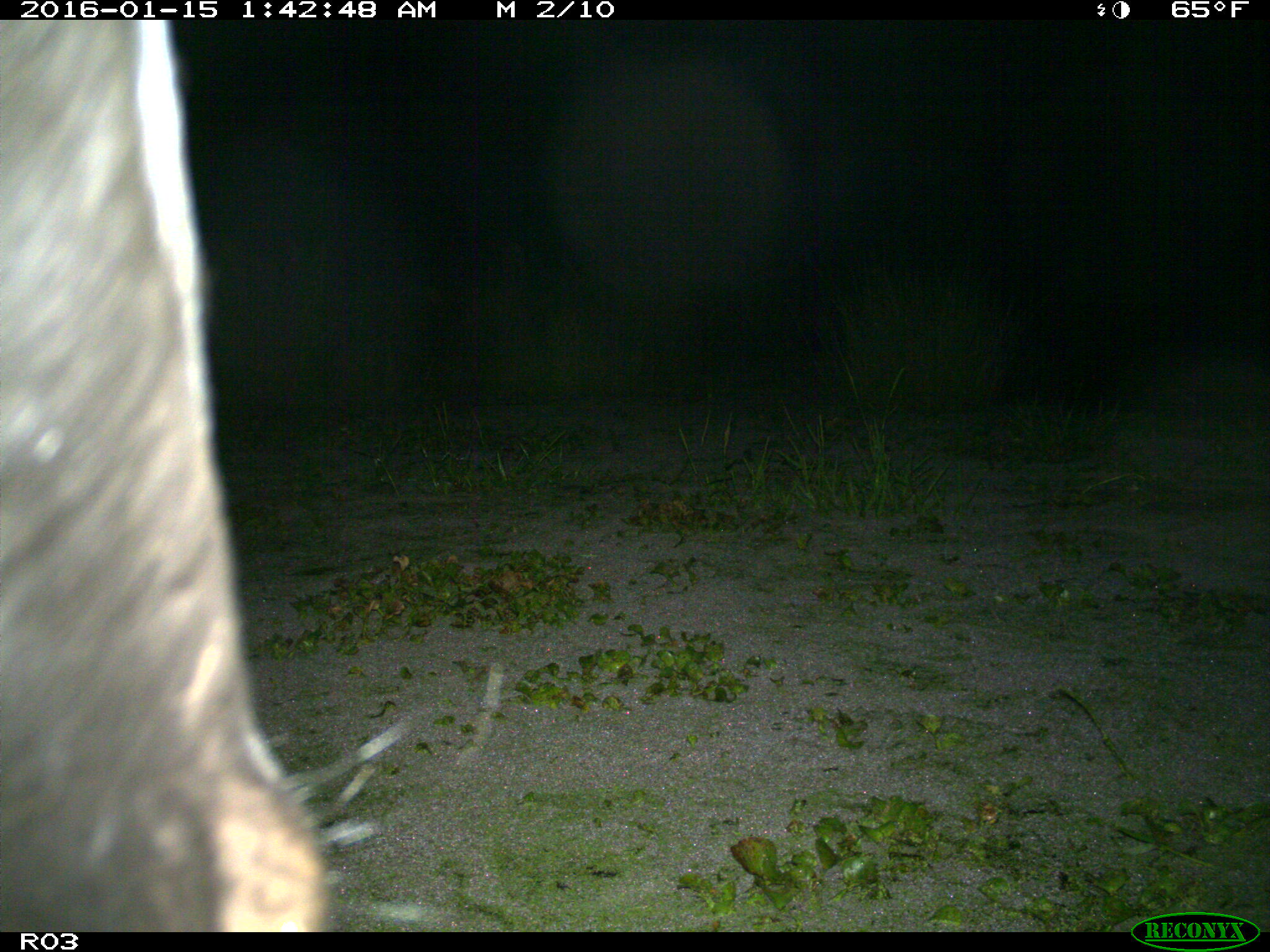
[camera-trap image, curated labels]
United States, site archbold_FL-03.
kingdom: Animalia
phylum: Chordata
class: Mammalia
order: Artiodactyla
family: Bovidae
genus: Bos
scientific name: Bos taurus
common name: domestic cow